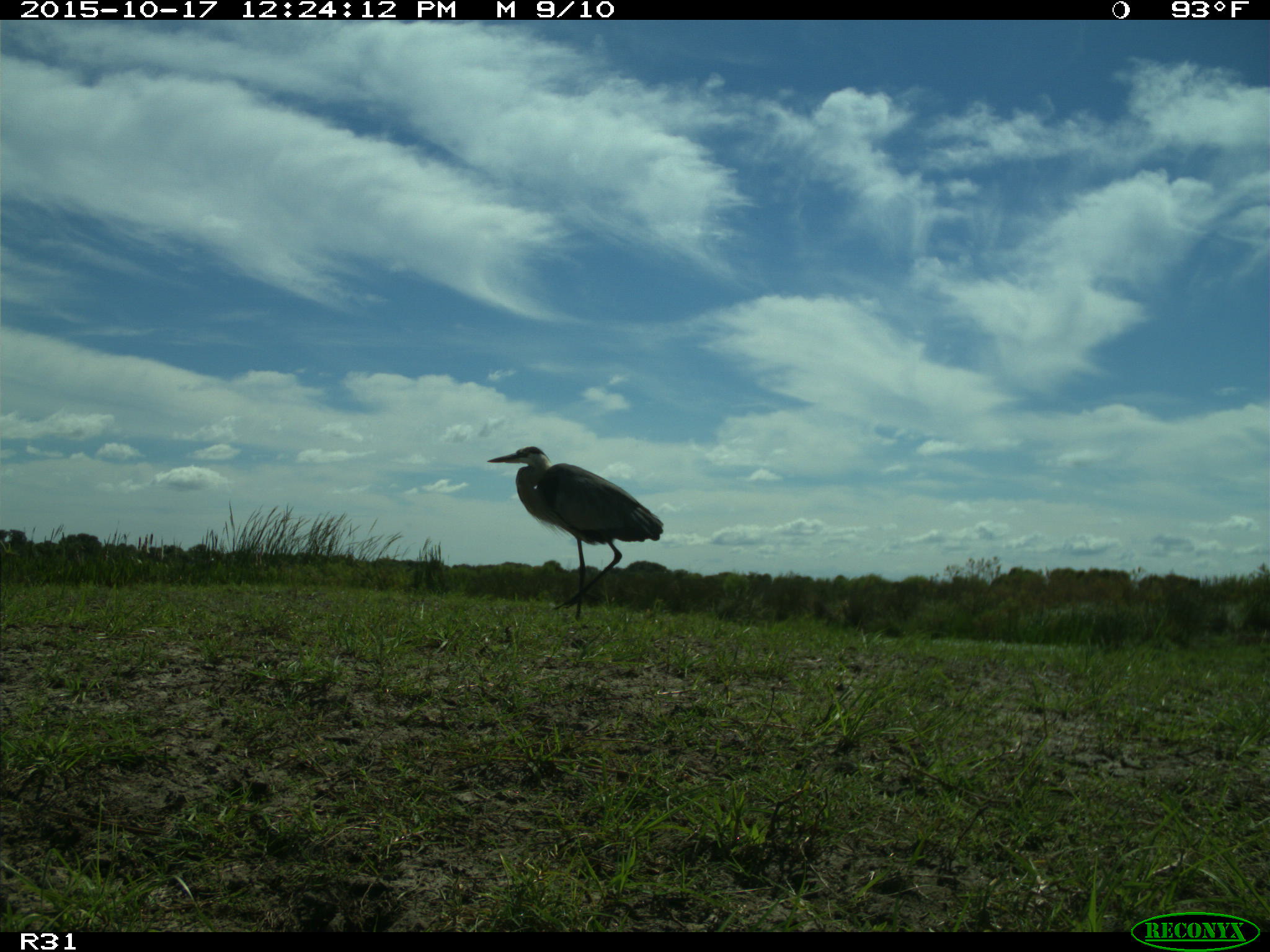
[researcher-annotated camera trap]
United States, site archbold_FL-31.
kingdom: Animalia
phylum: Chordata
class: Aves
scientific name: Aves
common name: birds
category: unidentified bird